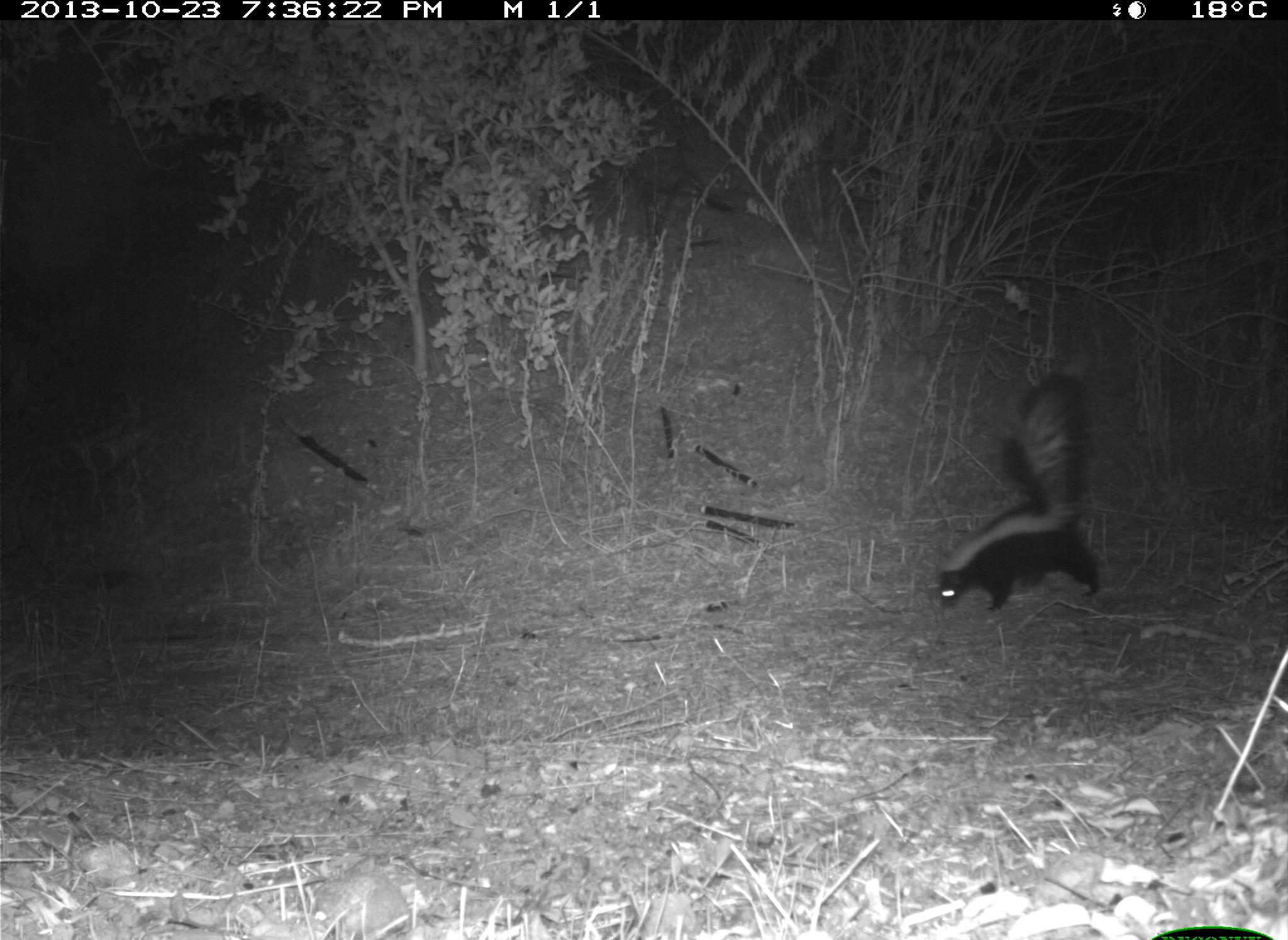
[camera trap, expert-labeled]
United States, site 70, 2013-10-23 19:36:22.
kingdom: Animalia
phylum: Chordata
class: Mammalia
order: Carnivora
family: Mephitidae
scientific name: Mephitidae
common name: skunk